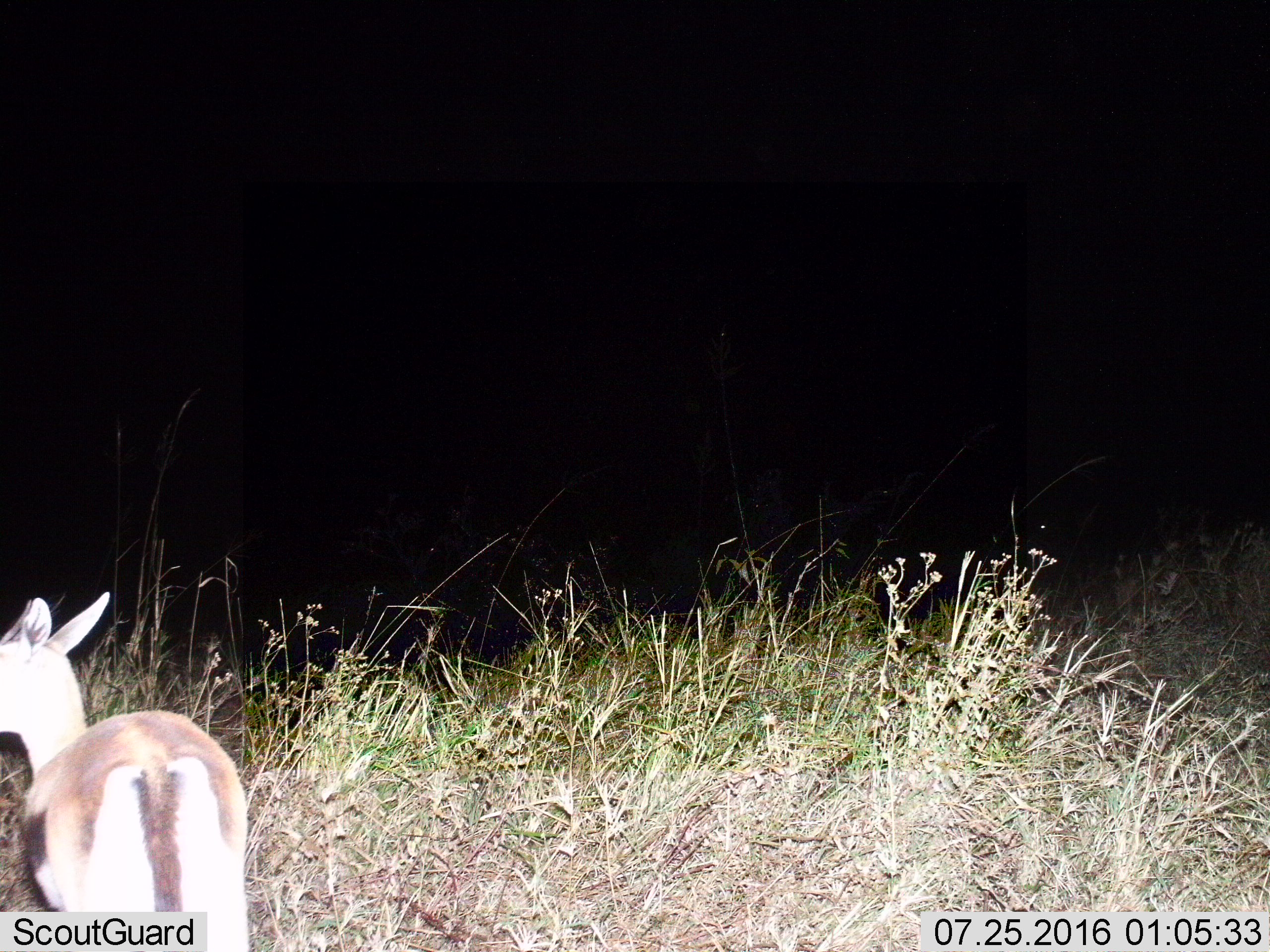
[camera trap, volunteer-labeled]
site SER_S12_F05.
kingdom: Animalia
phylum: Chordata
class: Mammalia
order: Artiodactyla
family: Bovidae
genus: Eudorcas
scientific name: Eudorcas thomsonii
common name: thomson's gazelle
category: gazellethomsons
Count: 1.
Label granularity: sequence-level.